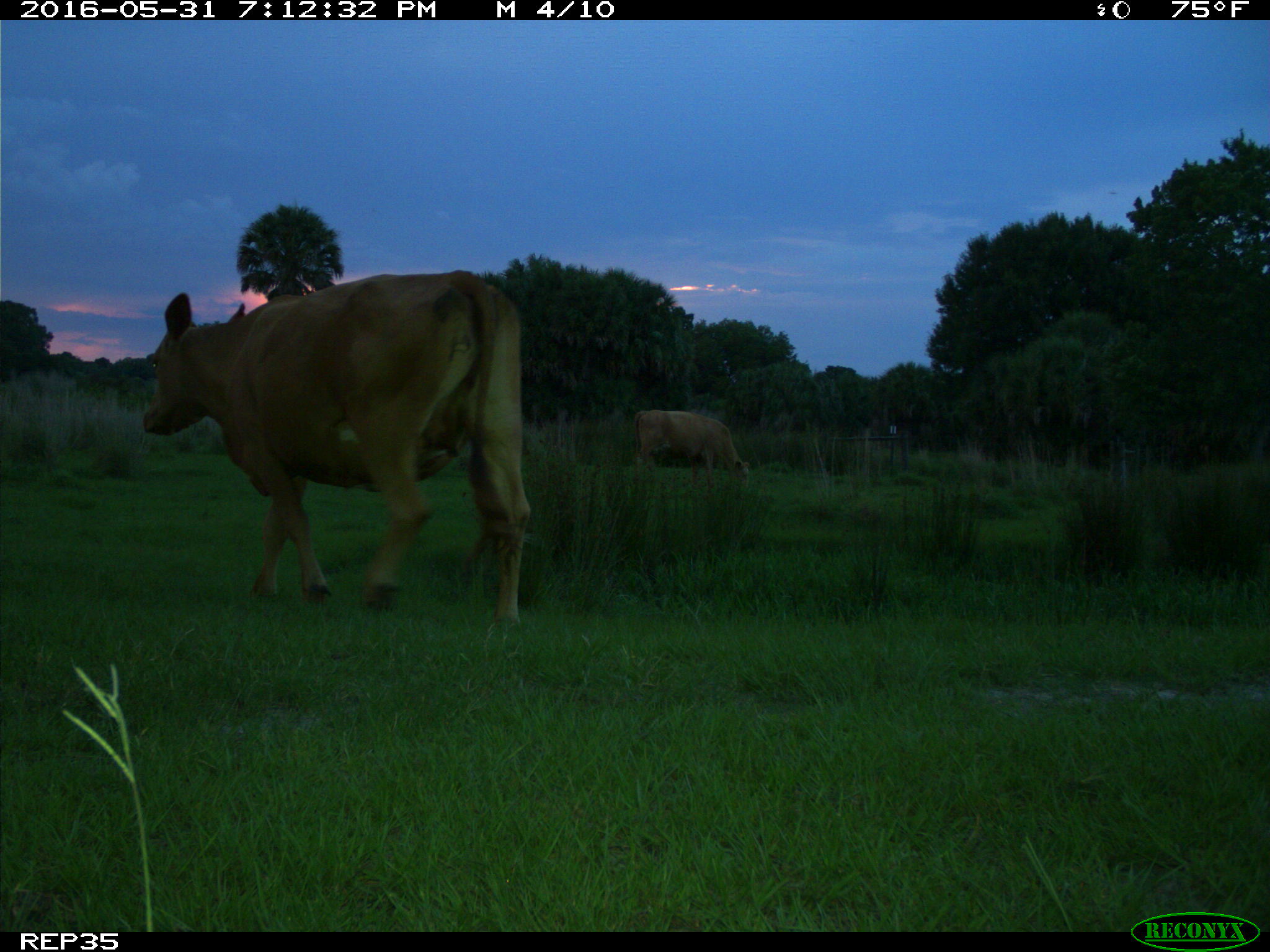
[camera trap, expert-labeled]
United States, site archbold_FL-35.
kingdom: Animalia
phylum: Chordata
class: Mammalia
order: Artiodactyla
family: Bovidae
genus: Bos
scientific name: Bos taurus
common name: domestic cow